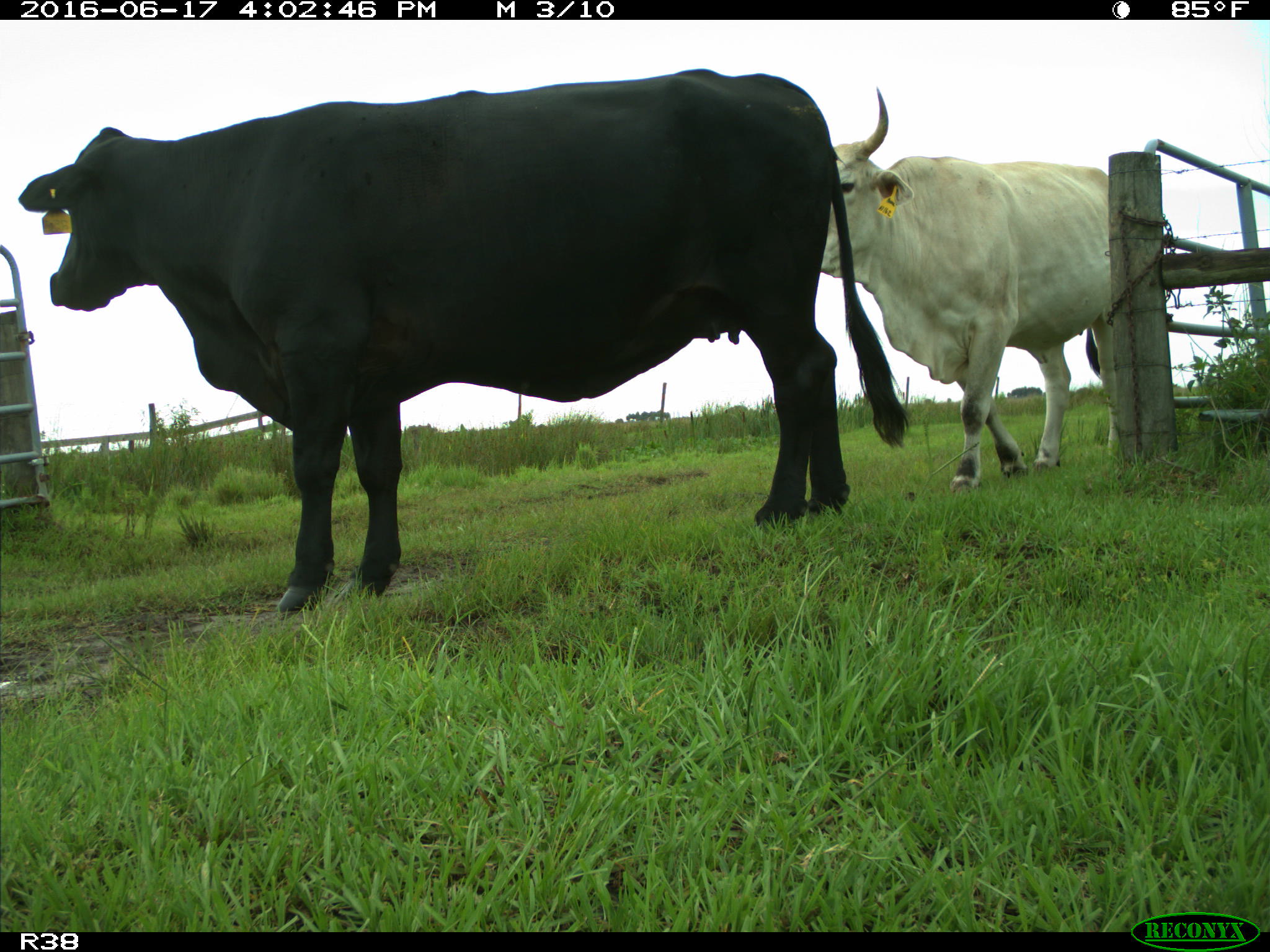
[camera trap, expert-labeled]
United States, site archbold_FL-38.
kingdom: Animalia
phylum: Chordata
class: Mammalia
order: Artiodactyla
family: Bovidae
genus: Bos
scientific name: Bos taurus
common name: domestic cow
Bos taurus (domestic cow).